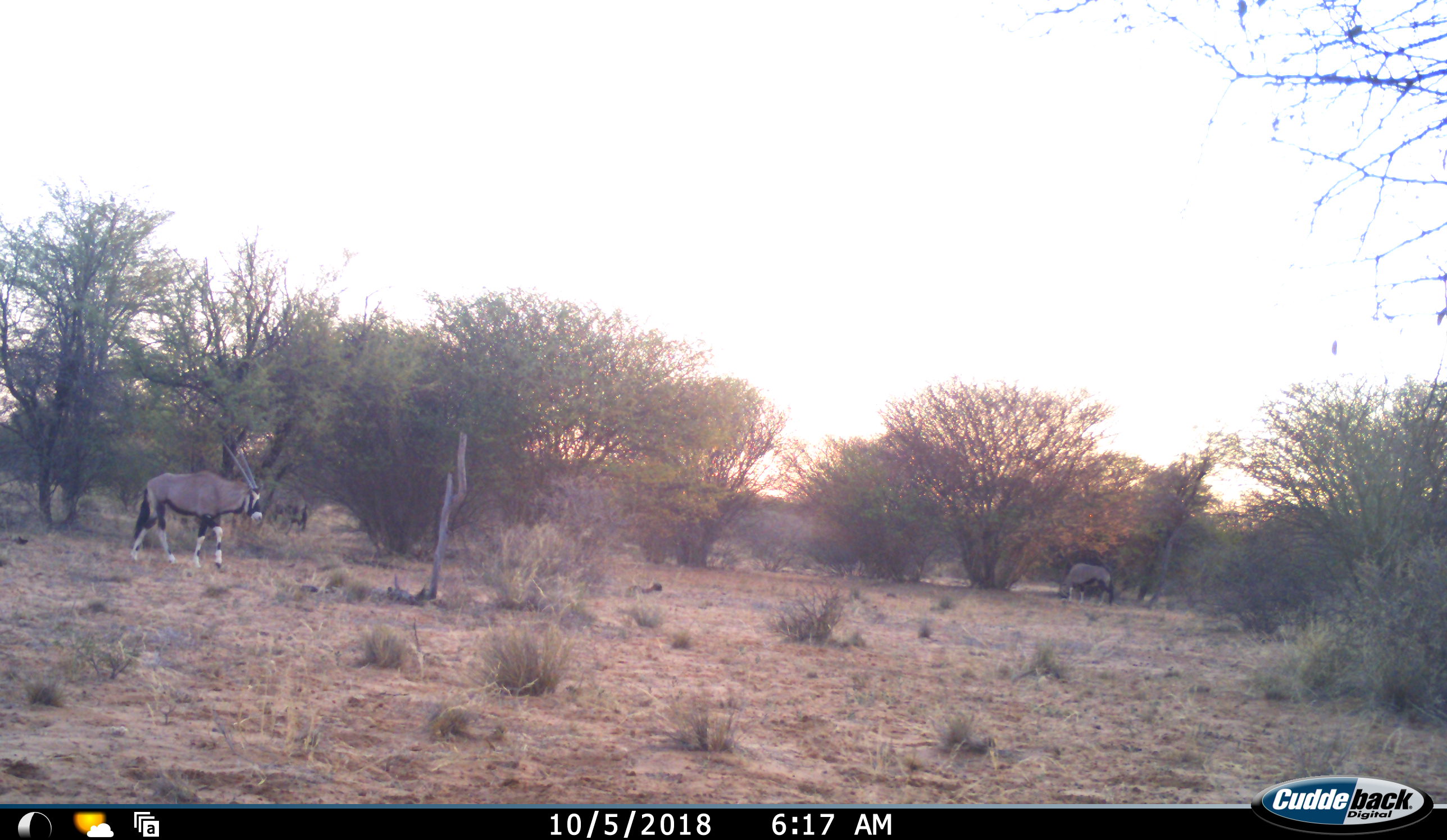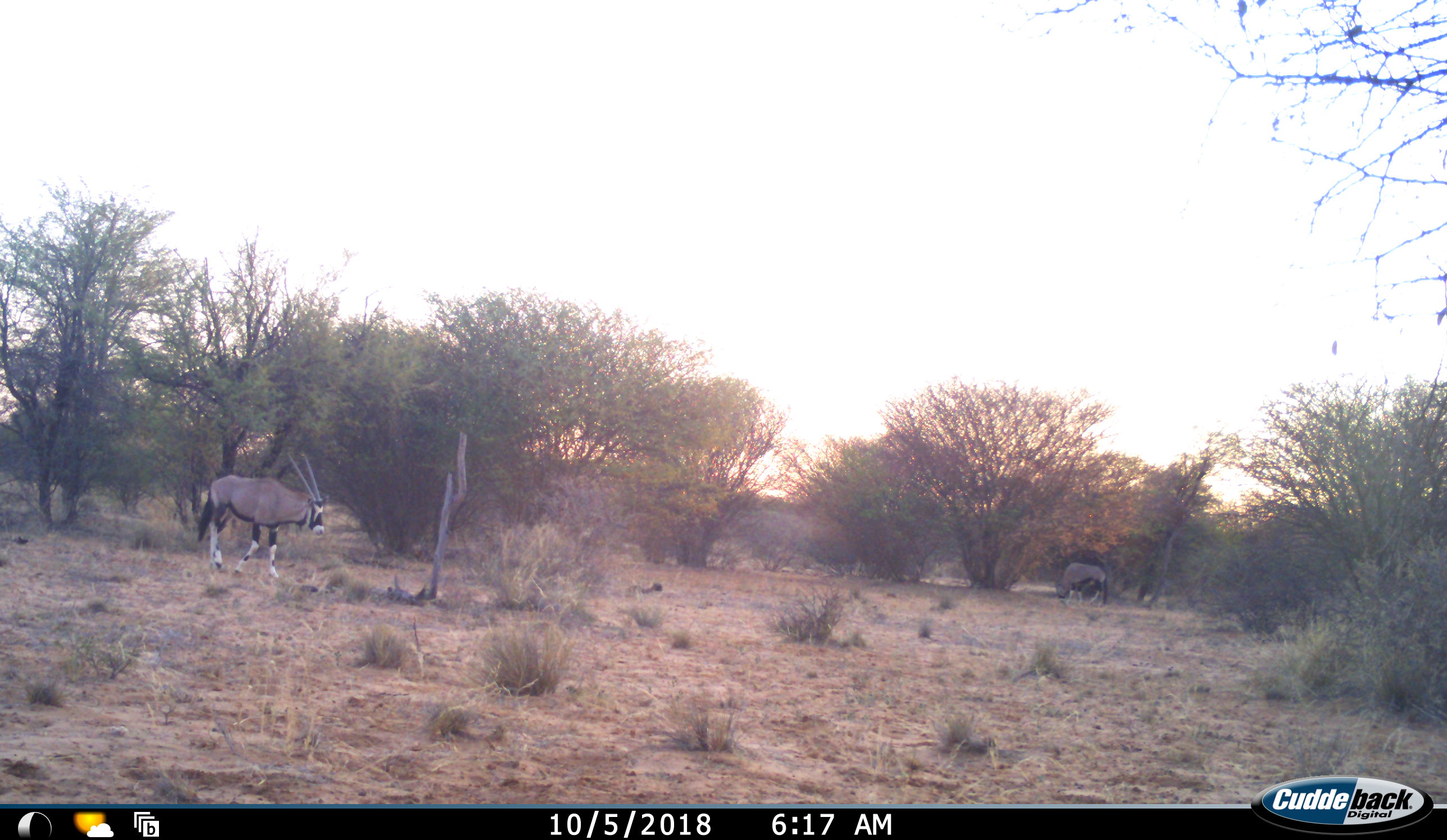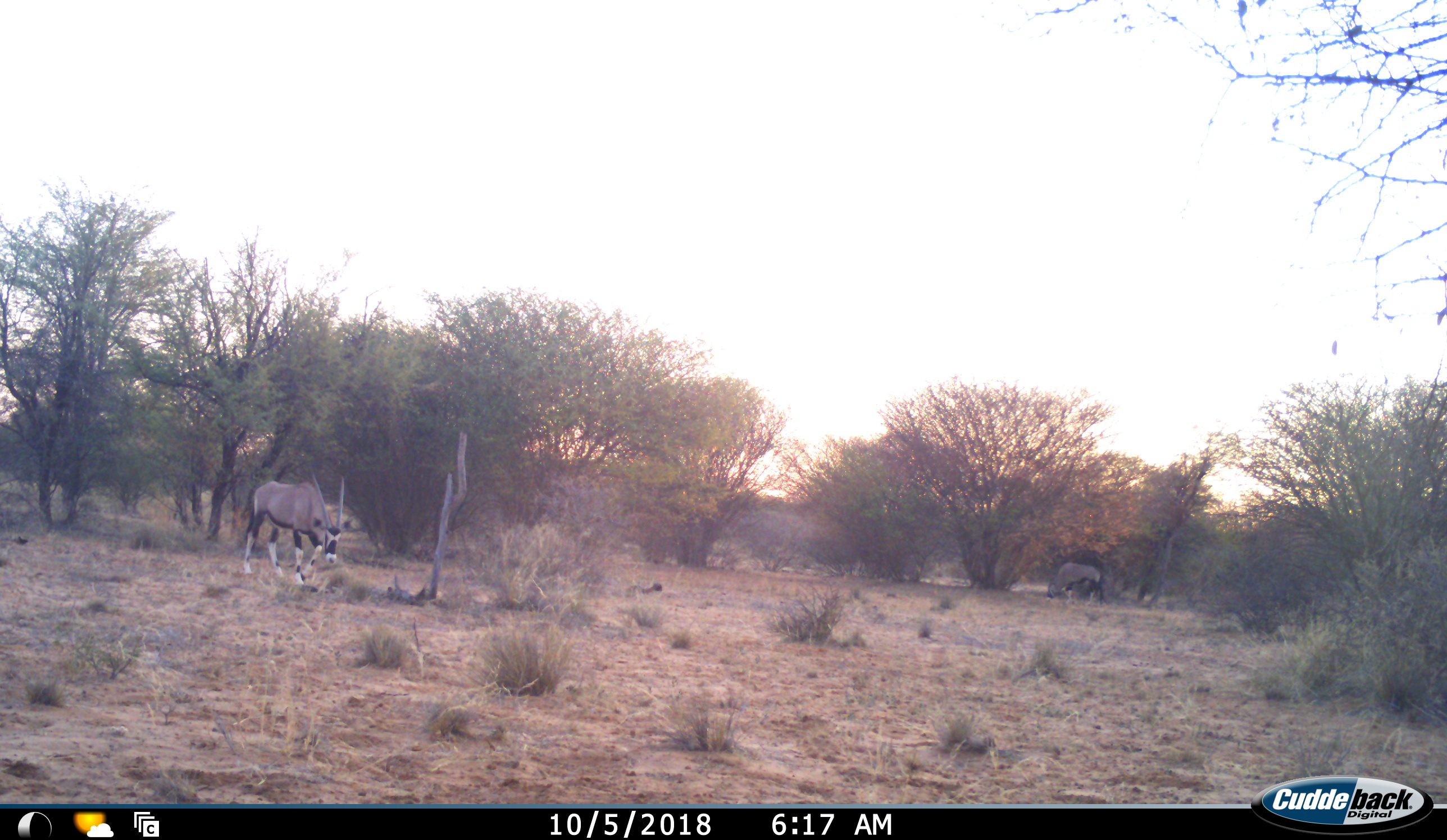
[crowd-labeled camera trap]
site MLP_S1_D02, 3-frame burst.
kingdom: Animalia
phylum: Chordata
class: Mammalia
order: Artiodactyla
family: Bovidae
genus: Oryx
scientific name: Oryx gazella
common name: gemsbok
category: oryx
Oryx (gemsbok) (Oryx gazella), count 2. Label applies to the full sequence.